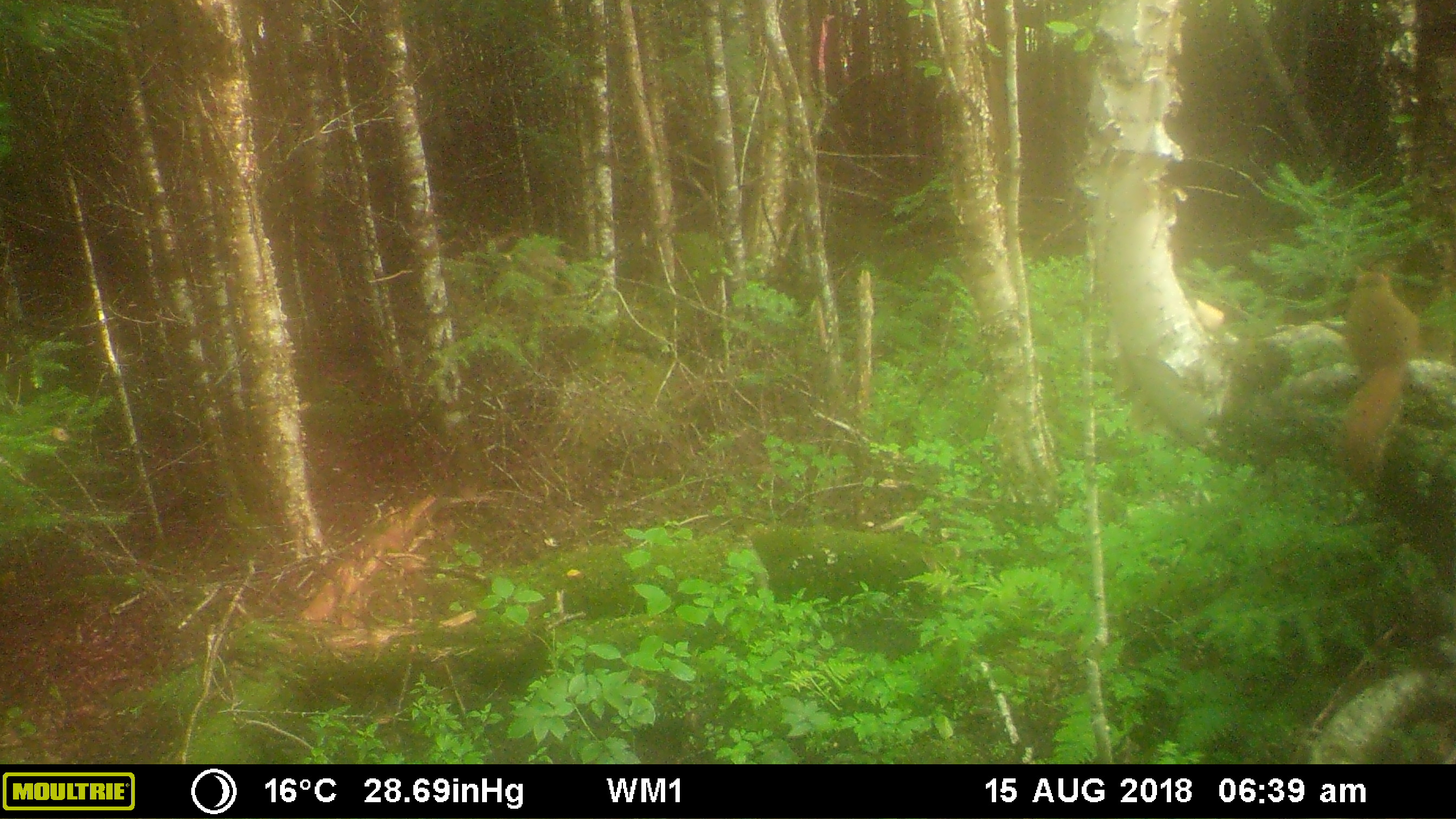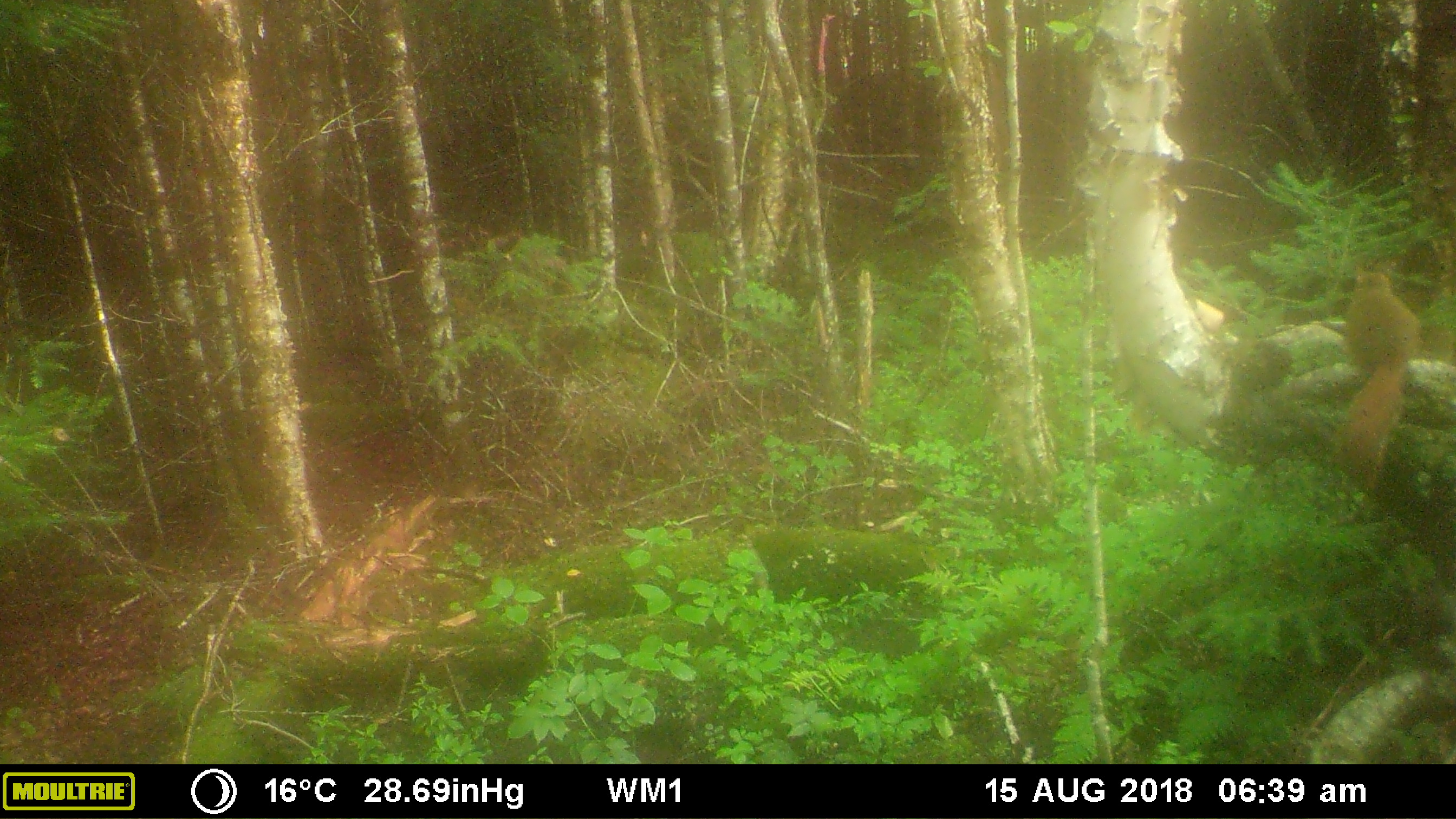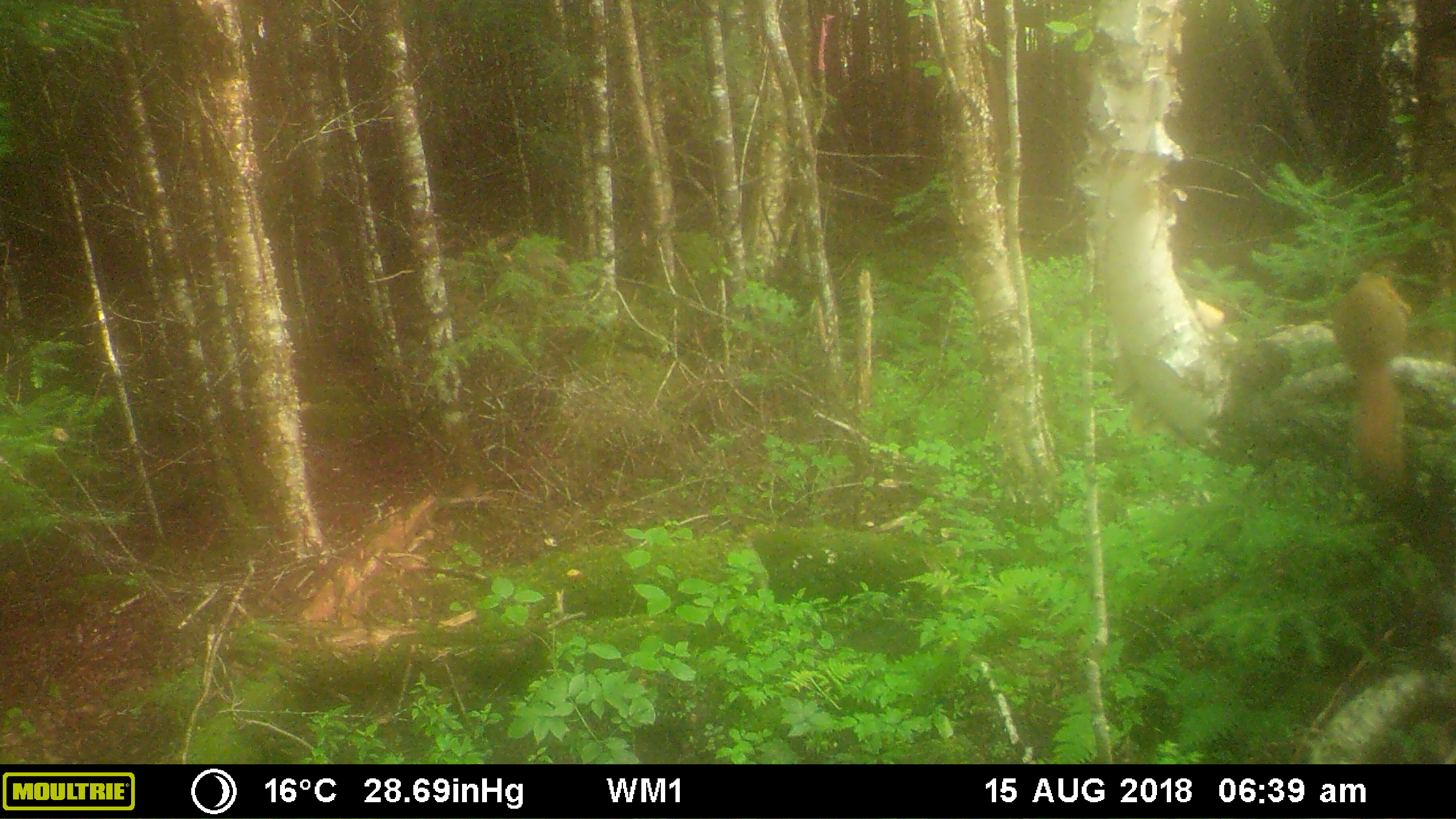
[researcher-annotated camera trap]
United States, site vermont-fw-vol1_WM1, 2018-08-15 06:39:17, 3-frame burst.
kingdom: Animalia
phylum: Chordata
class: Mammalia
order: Rodentia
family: Sciuridae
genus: Tamiasciurus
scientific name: Tamiasciurus hudsonicus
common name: red squirrel